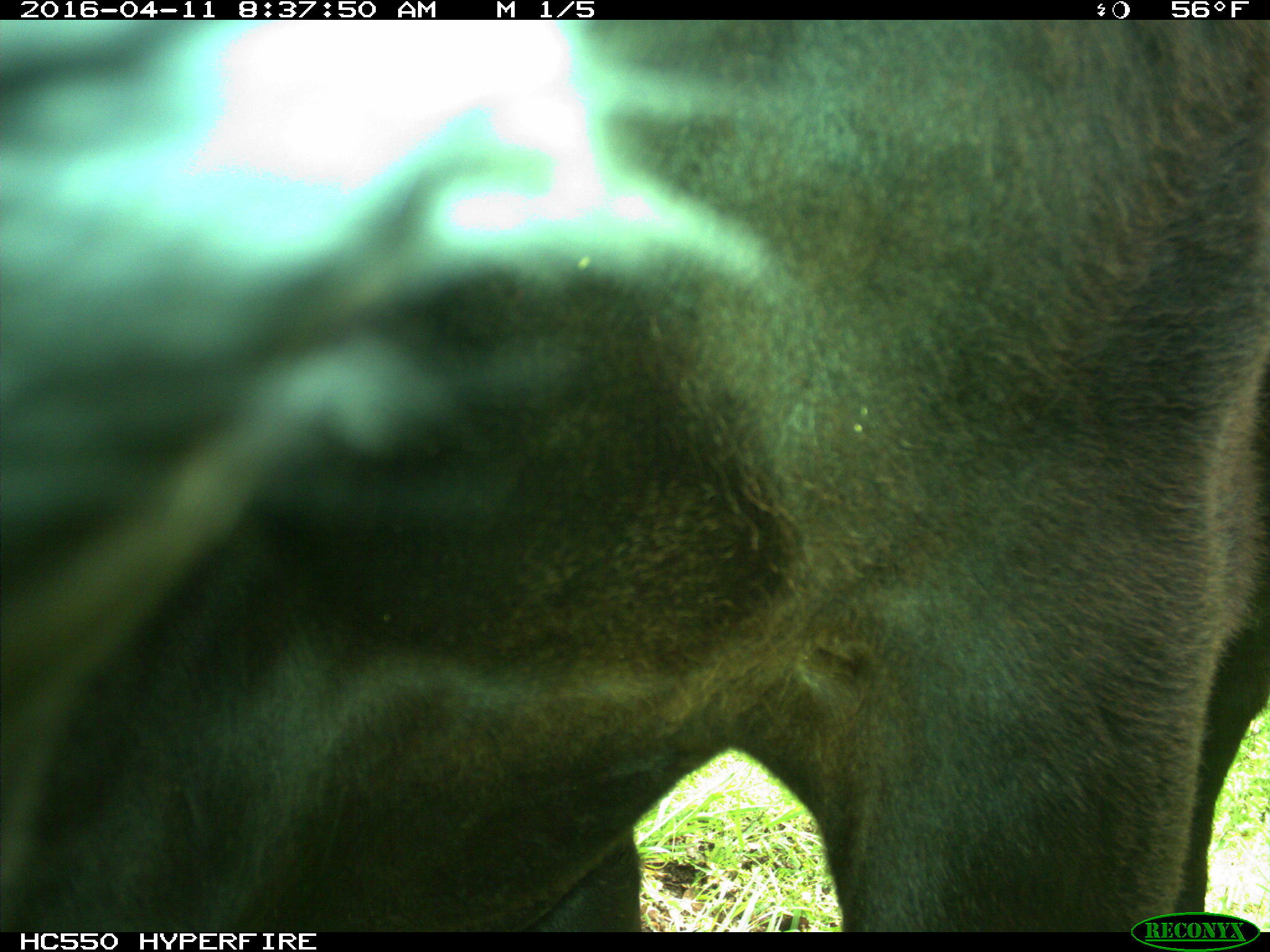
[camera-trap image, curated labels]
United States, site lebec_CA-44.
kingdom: Animalia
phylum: Chordata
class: Mammalia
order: Artiodactyla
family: Bovidae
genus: Bos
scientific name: Bos taurus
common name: domestic cow